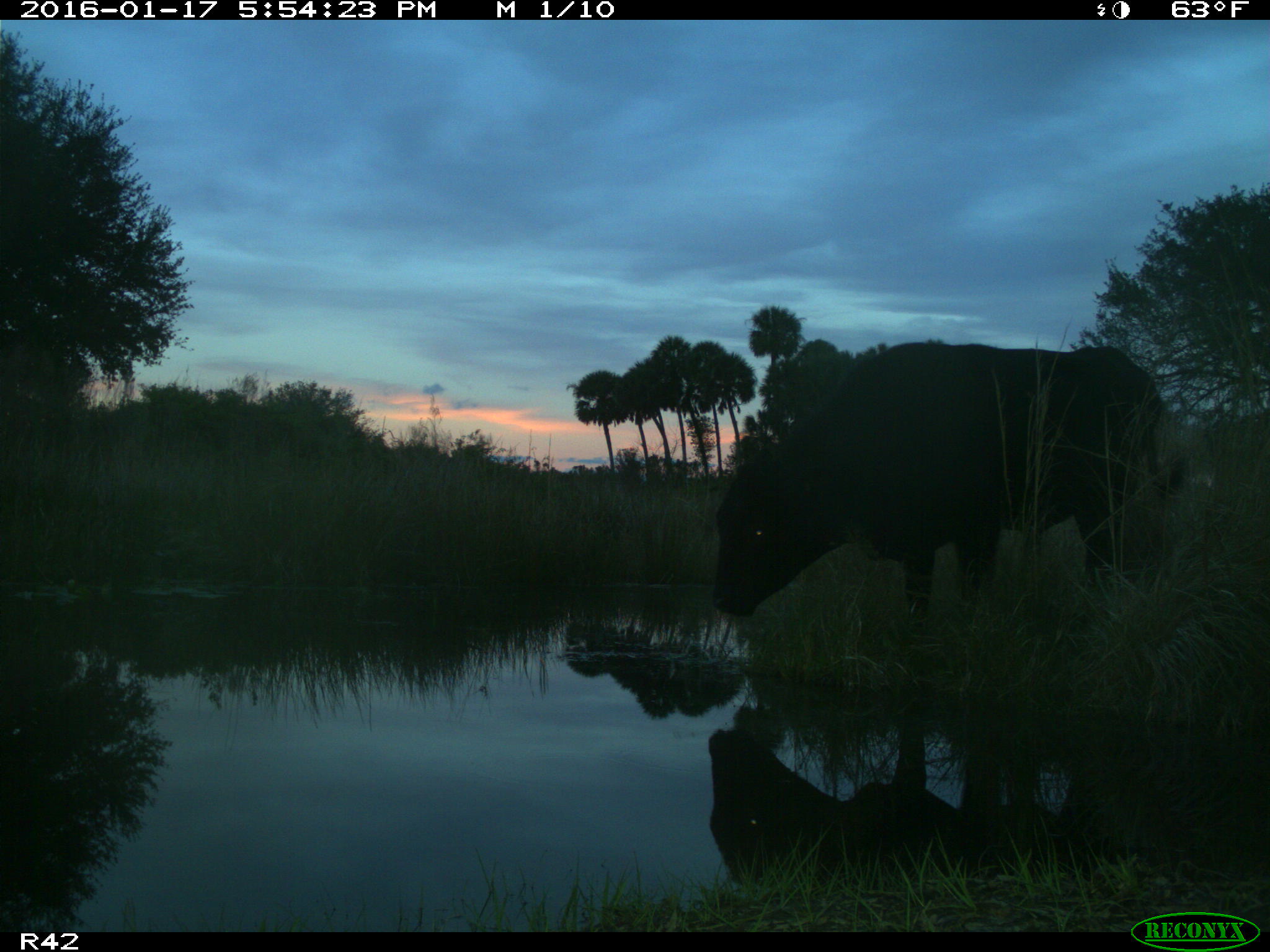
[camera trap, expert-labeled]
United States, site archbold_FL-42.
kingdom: Animalia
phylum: Chordata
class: Mammalia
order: Artiodactyla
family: Bovidae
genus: Bos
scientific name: Bos taurus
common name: domestic cow